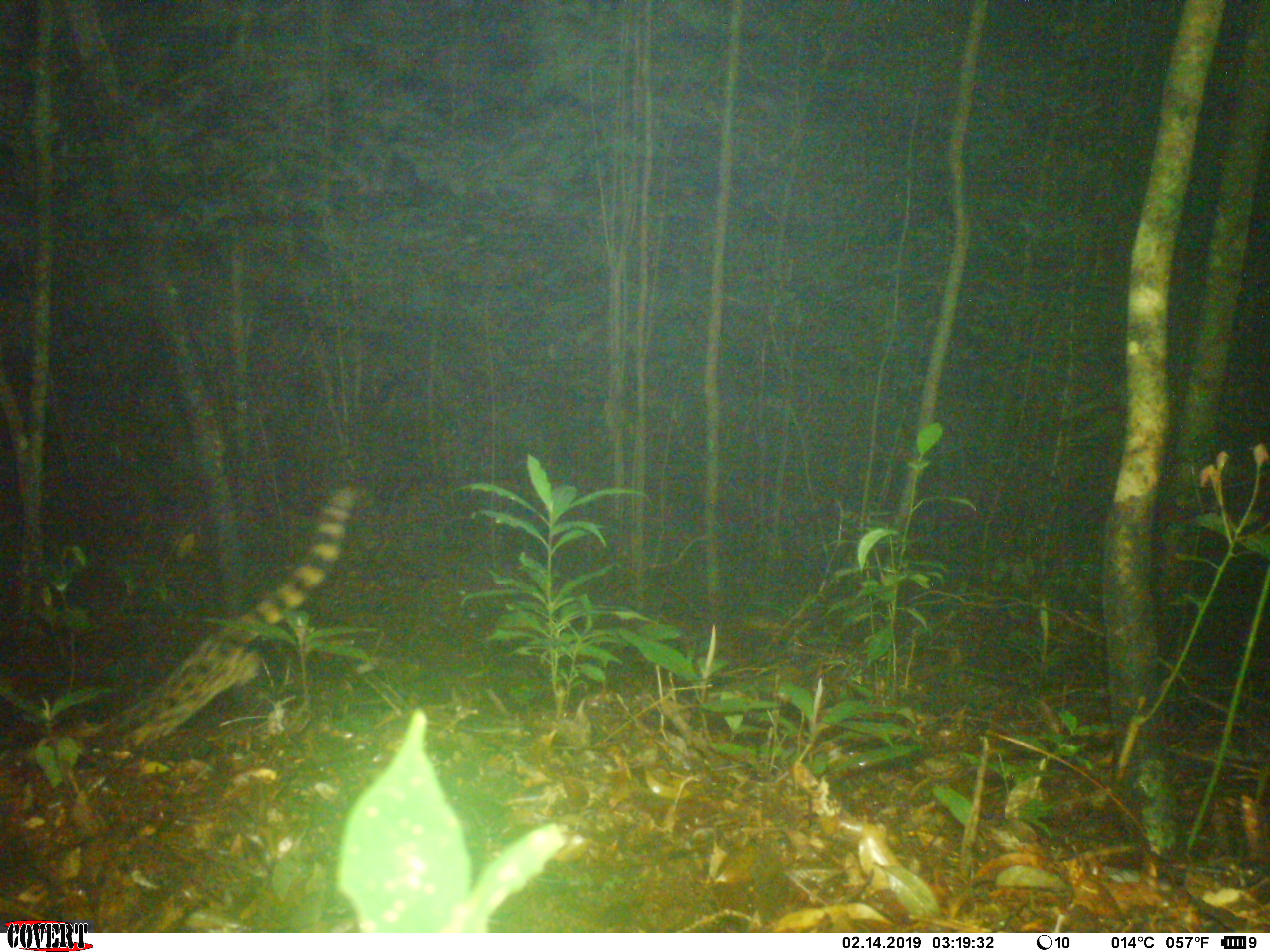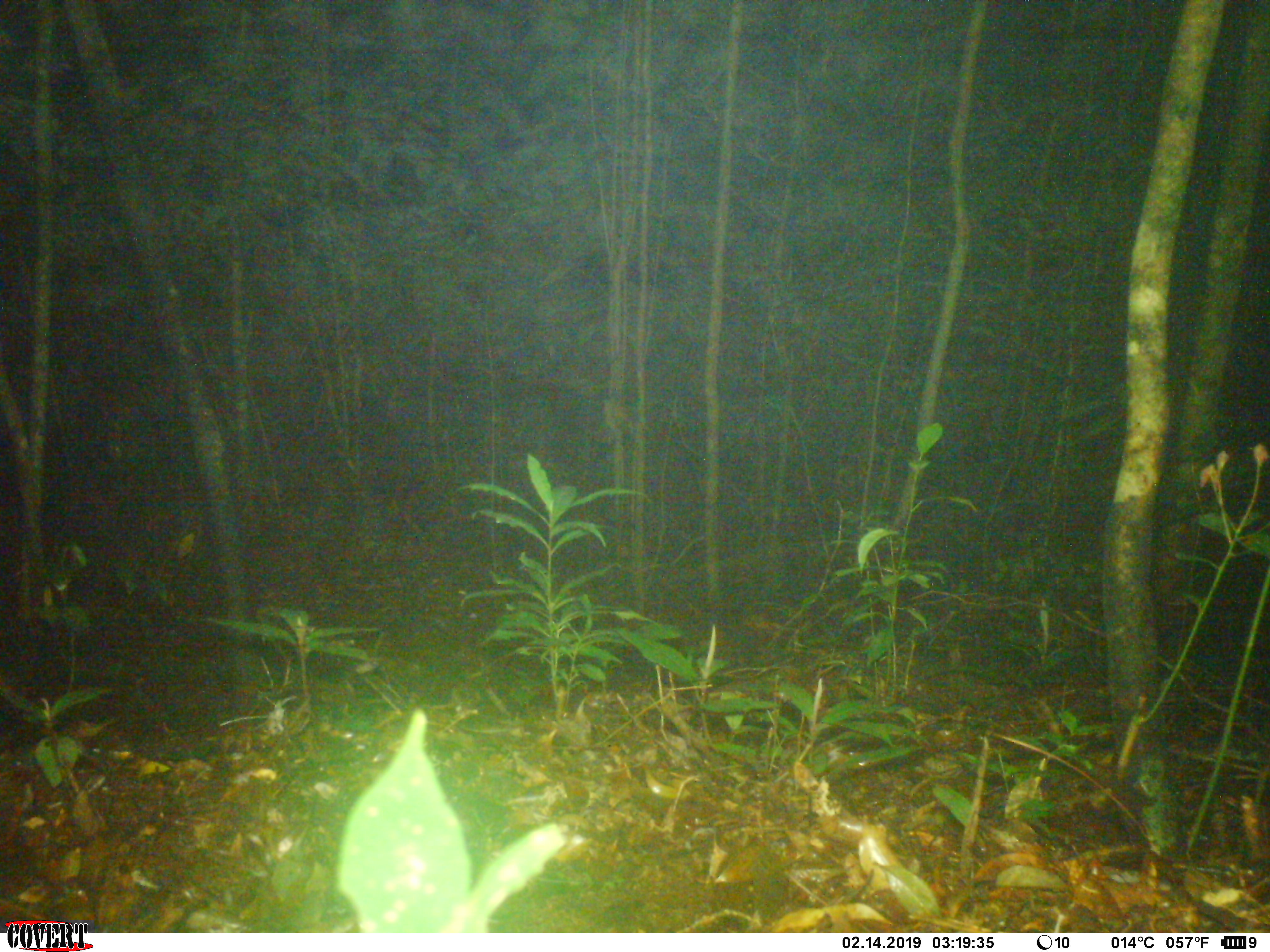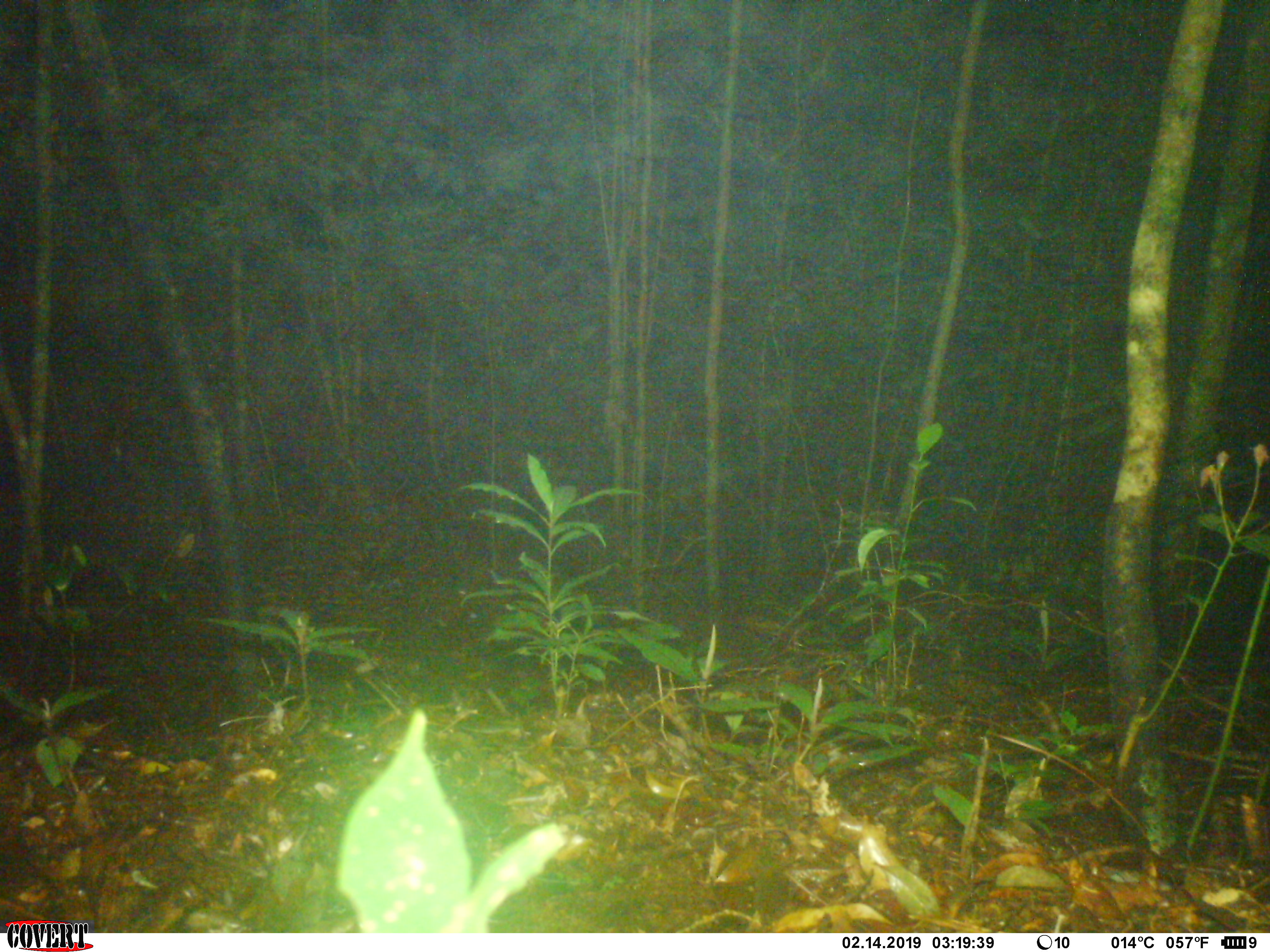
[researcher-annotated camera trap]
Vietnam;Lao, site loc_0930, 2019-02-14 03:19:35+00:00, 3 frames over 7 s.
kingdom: Animalia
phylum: Chordata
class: Mammalia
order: Carnivora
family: Prionodontidae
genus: Prionodon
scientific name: Prionodon pardicolor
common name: spotted linsang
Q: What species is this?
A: Spotted linsang (Prionodon pardicolor).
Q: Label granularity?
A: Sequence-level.